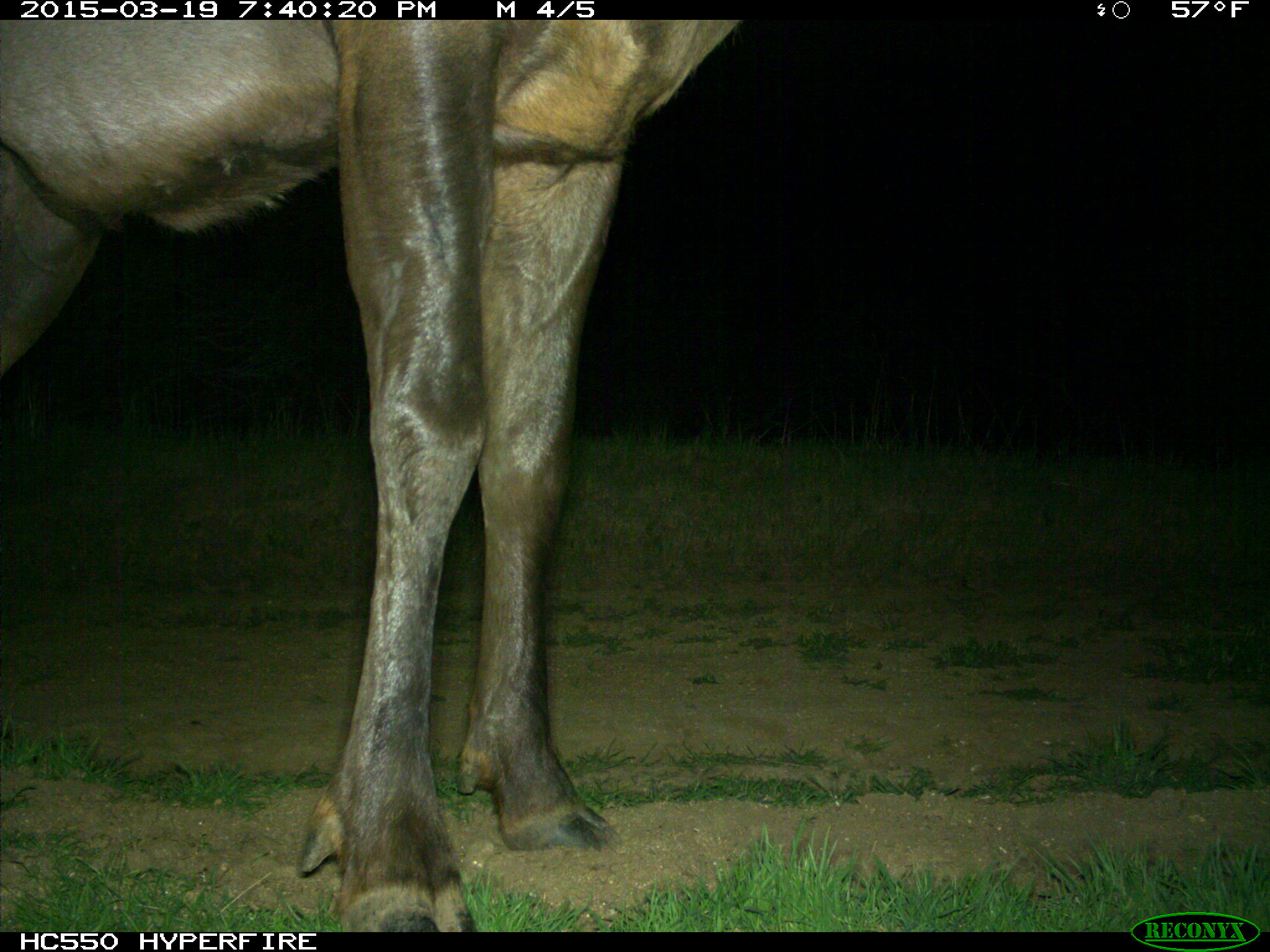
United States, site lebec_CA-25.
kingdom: Animalia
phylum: Chordata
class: Mammalia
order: Artiodactyla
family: Cervidae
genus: Cervus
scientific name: Cervus canadensis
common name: elk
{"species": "Cervus canadensis (elk)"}